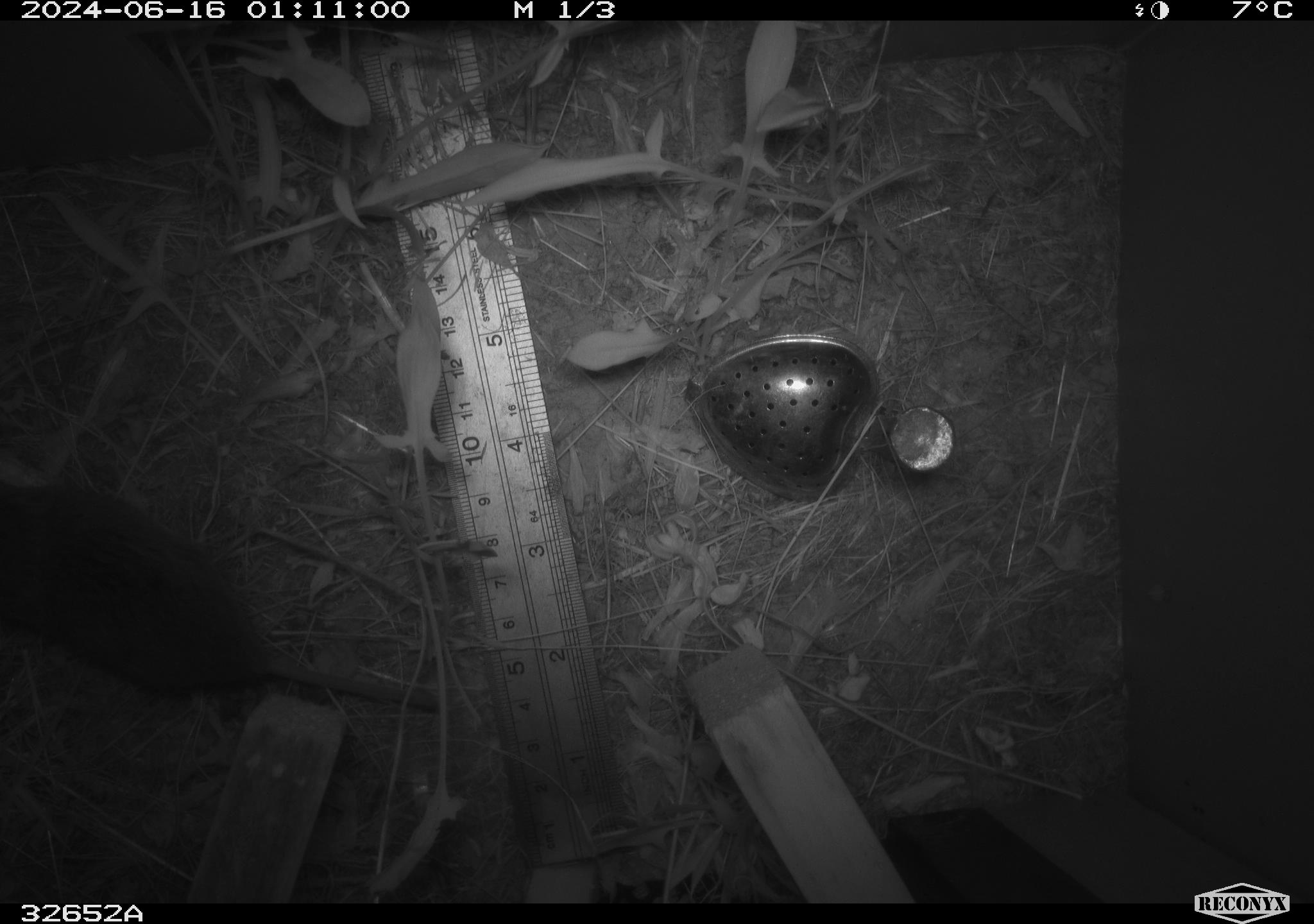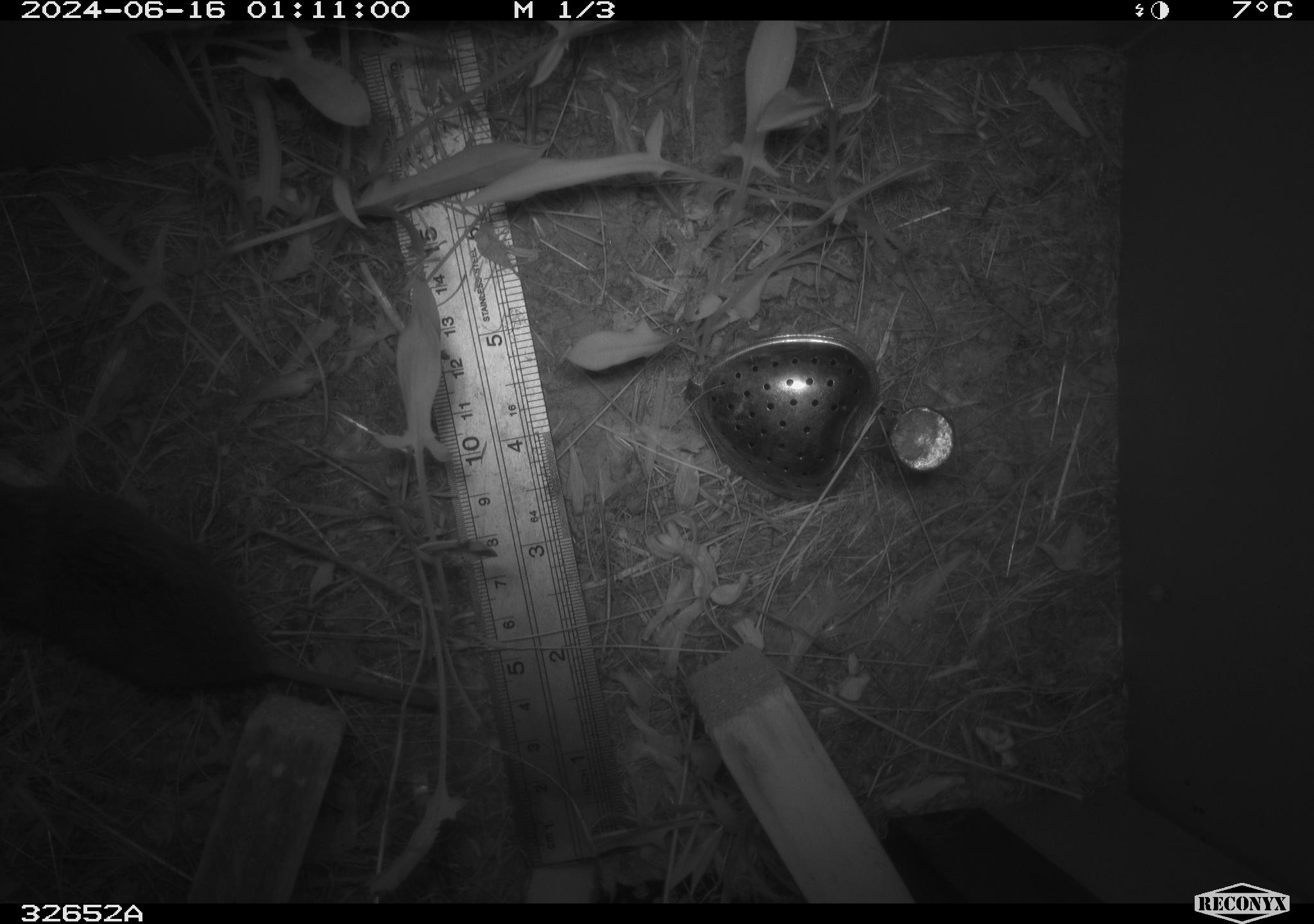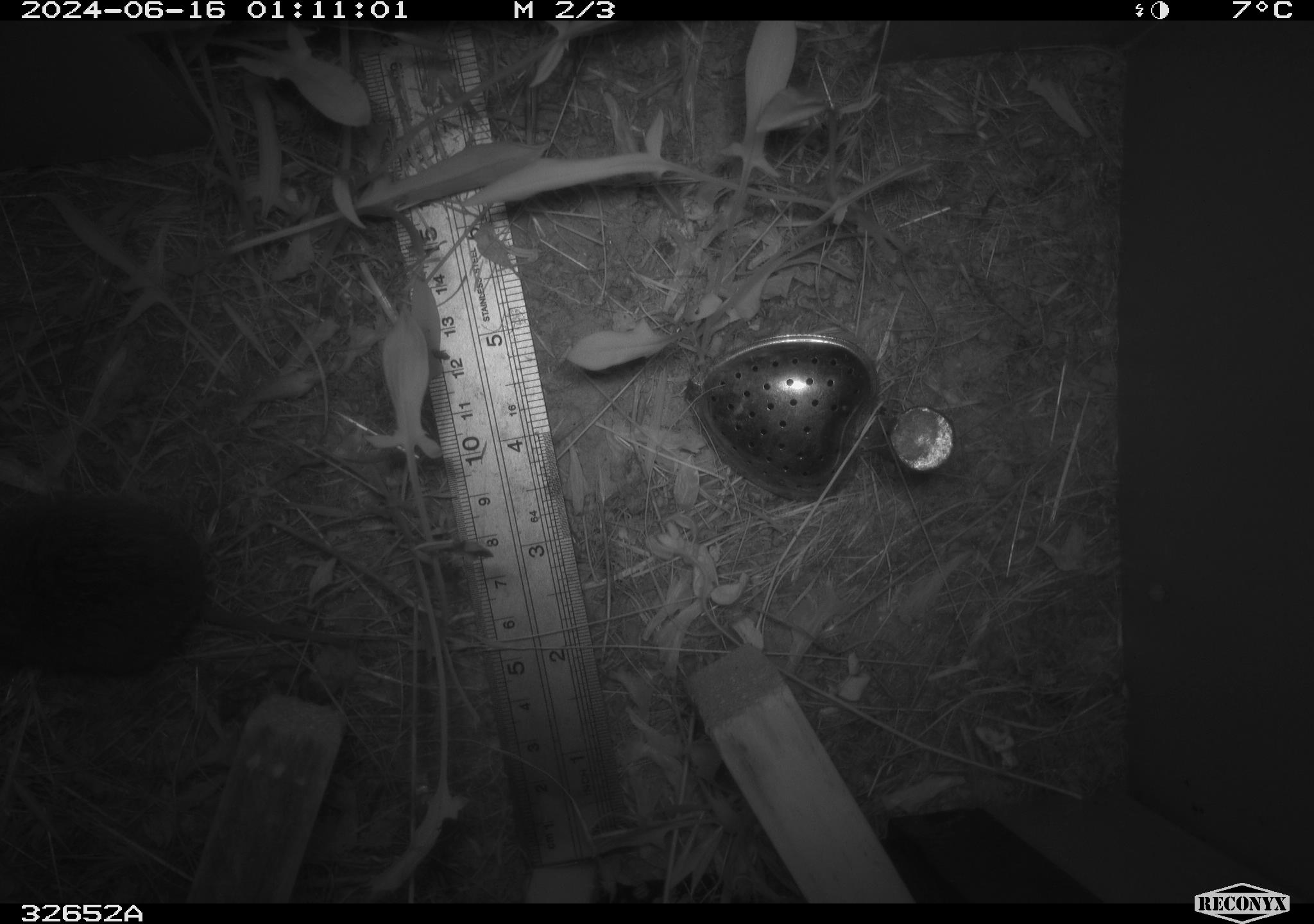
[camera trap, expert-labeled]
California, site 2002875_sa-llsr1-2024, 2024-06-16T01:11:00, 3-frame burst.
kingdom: Animalia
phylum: Chordata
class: Mammalia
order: Rodentia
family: Cricetidae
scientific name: Arvicolinae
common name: voles, lemmings, and muskrats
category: arvicolinae subfamily